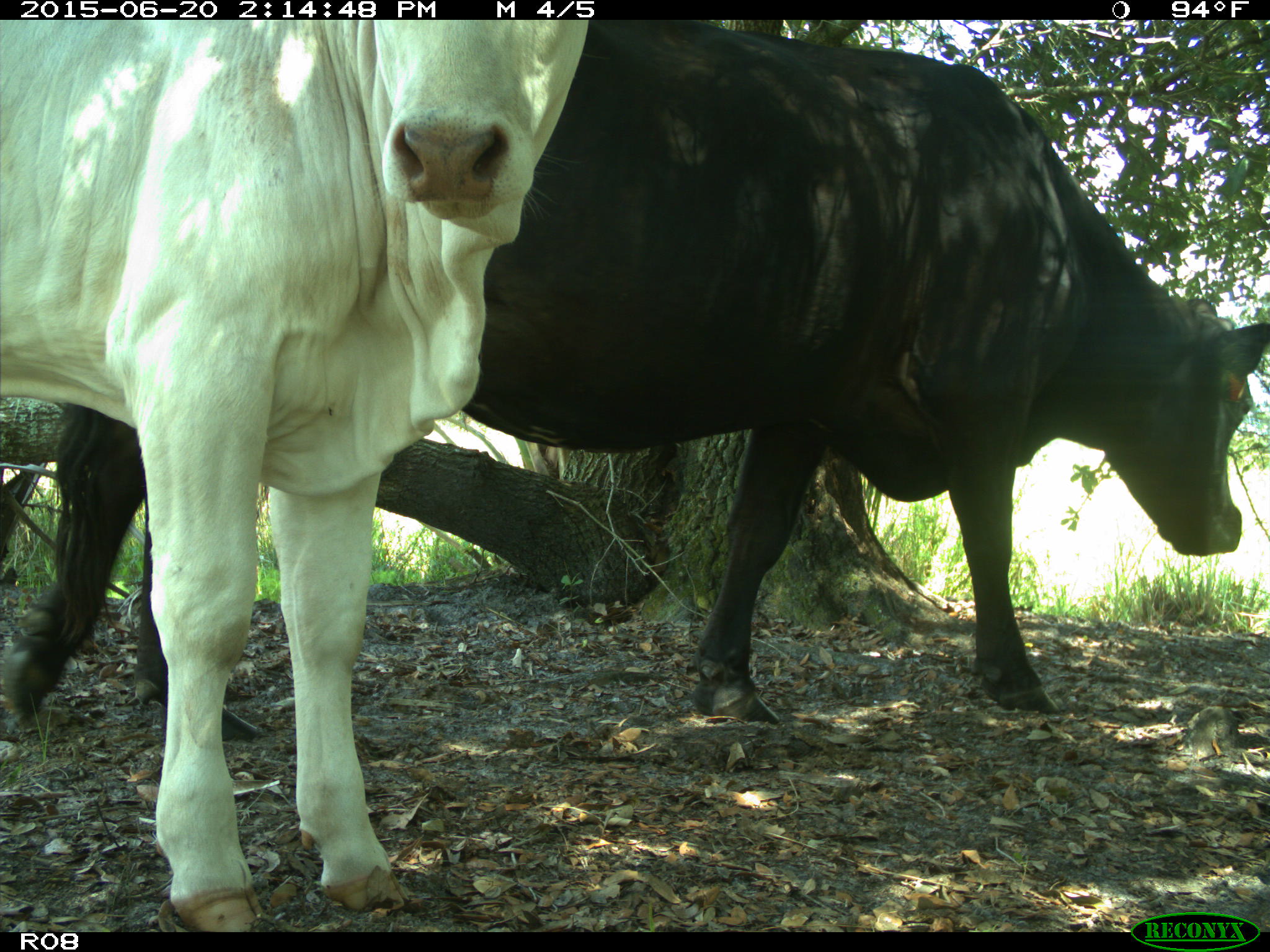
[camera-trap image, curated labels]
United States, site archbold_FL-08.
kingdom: Animalia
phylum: Chordata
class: Mammalia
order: Artiodactyla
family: Bovidae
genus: Bos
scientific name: Bos taurus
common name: domestic cow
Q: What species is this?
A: Bos taurus (domestic cow).